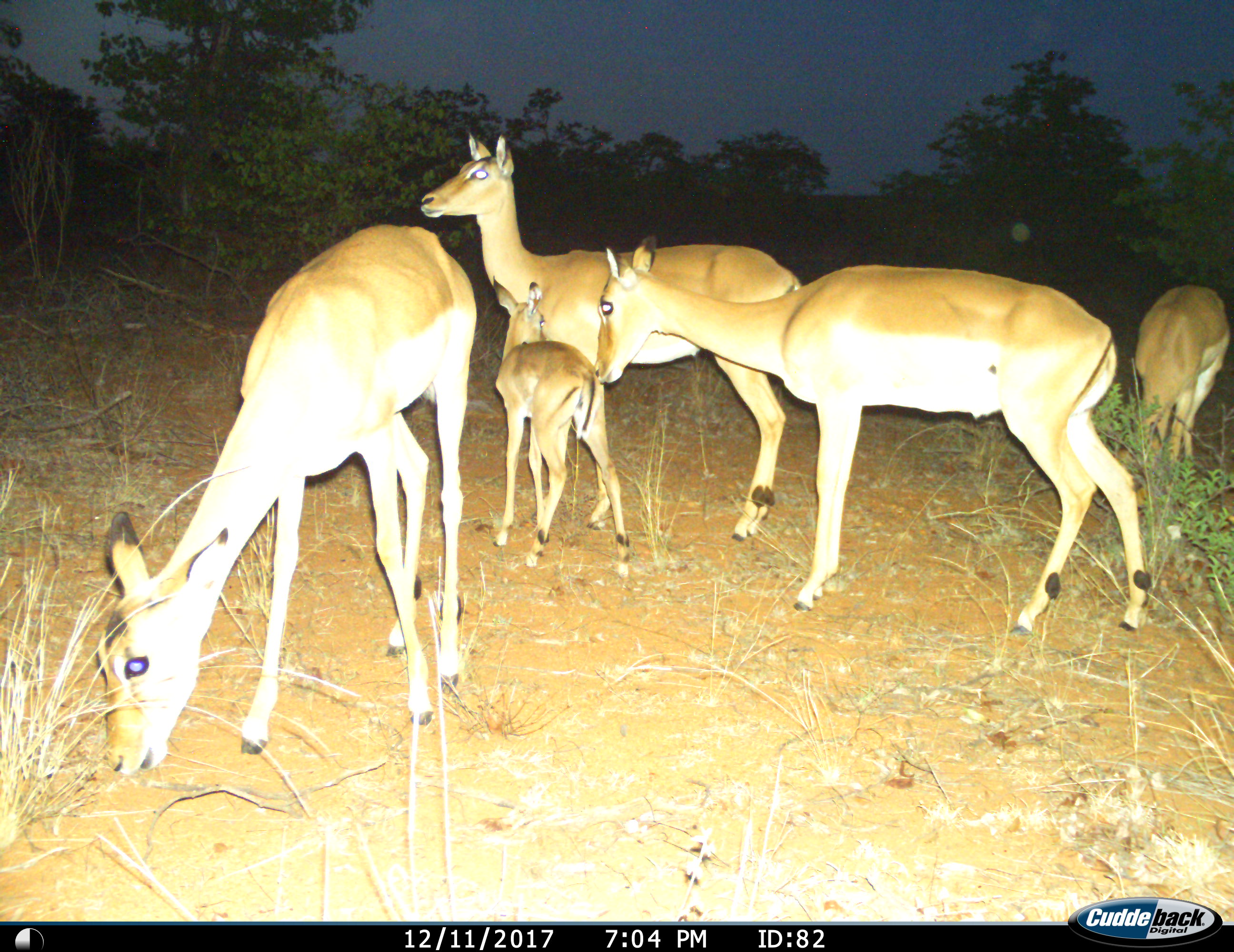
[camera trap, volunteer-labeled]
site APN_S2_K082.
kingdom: Animalia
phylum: Chordata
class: Mammalia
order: Artiodactyla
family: Bovidae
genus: Aepyceros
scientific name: Aepyceros melampus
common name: impala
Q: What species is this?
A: Impala (Aepyceros melampus).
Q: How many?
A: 5.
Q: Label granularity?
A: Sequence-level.